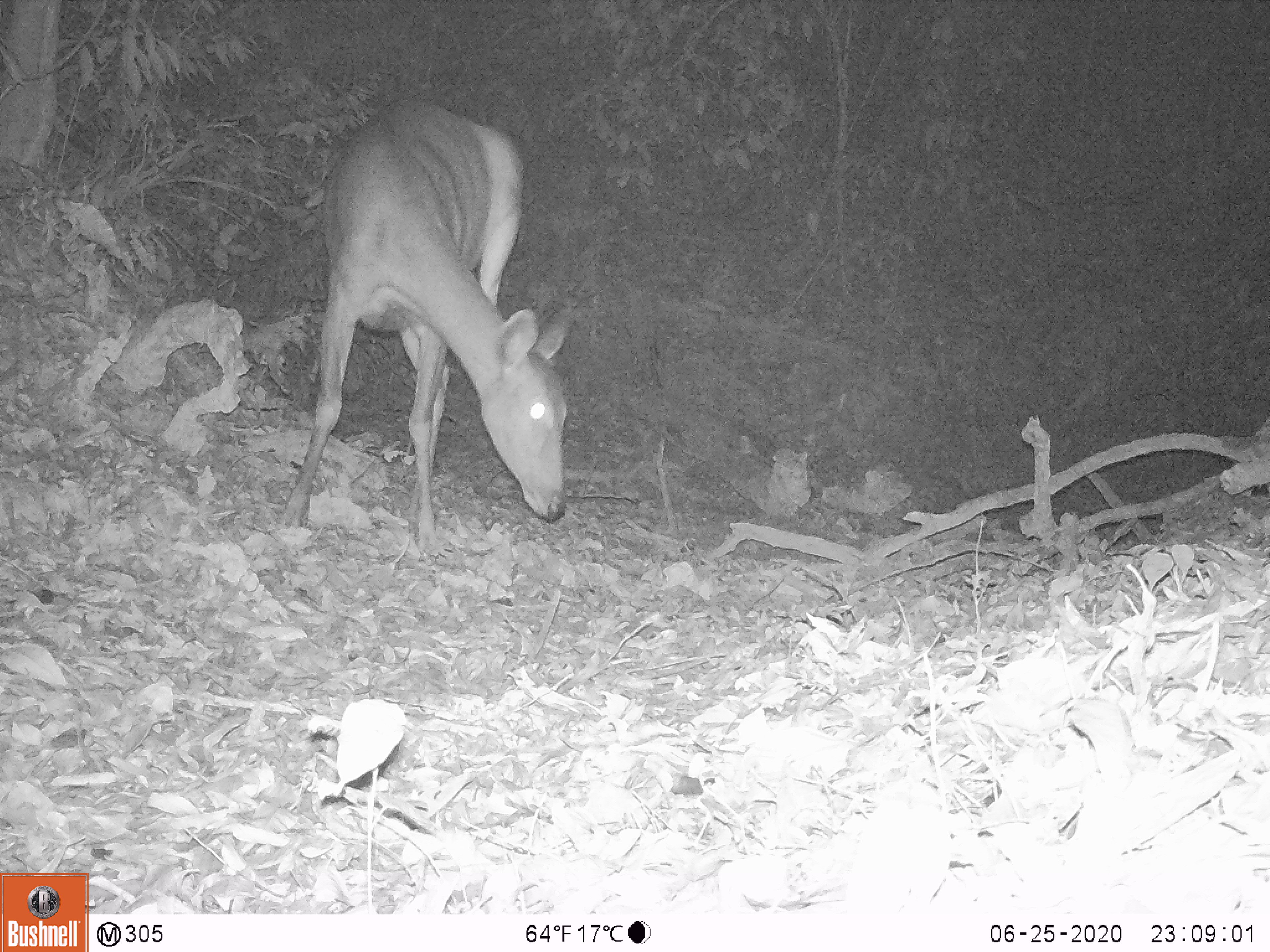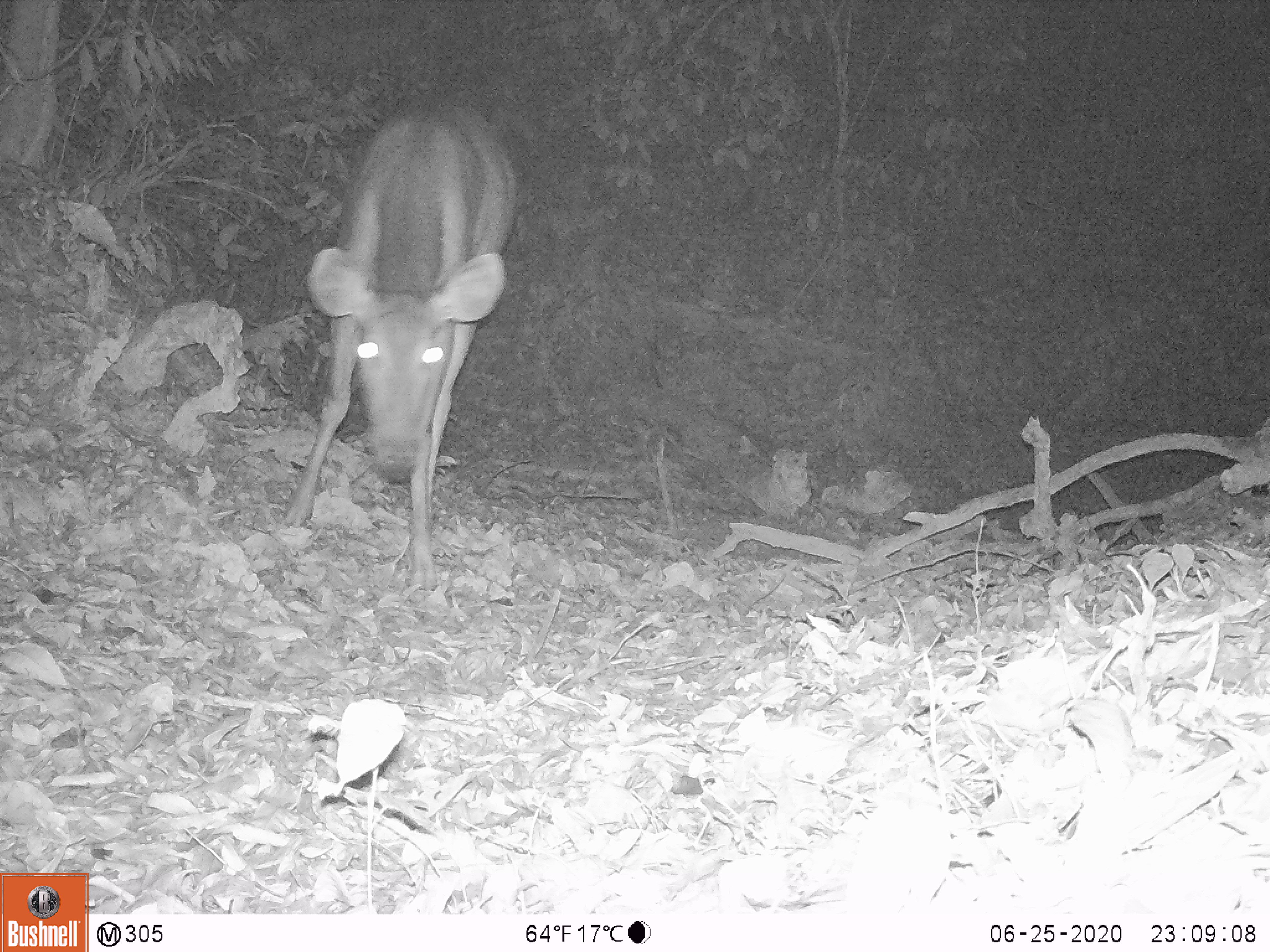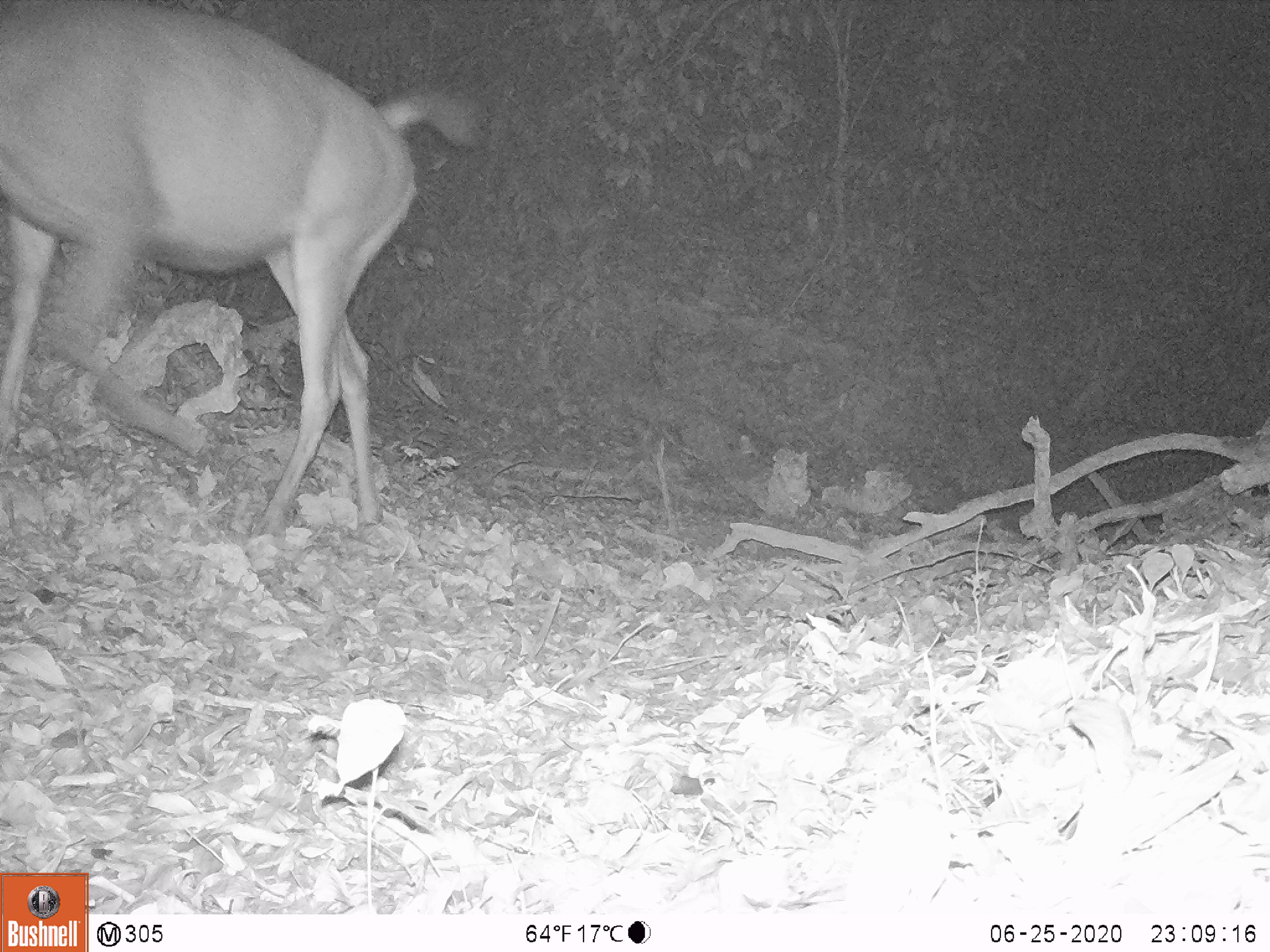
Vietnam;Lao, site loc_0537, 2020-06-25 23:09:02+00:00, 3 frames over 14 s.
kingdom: Animalia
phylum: Chordata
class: Mammalia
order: Artiodactyla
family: Cervidae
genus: Rusa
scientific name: Rusa unicolor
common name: sambar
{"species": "sambar (Rusa unicolor)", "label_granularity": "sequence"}